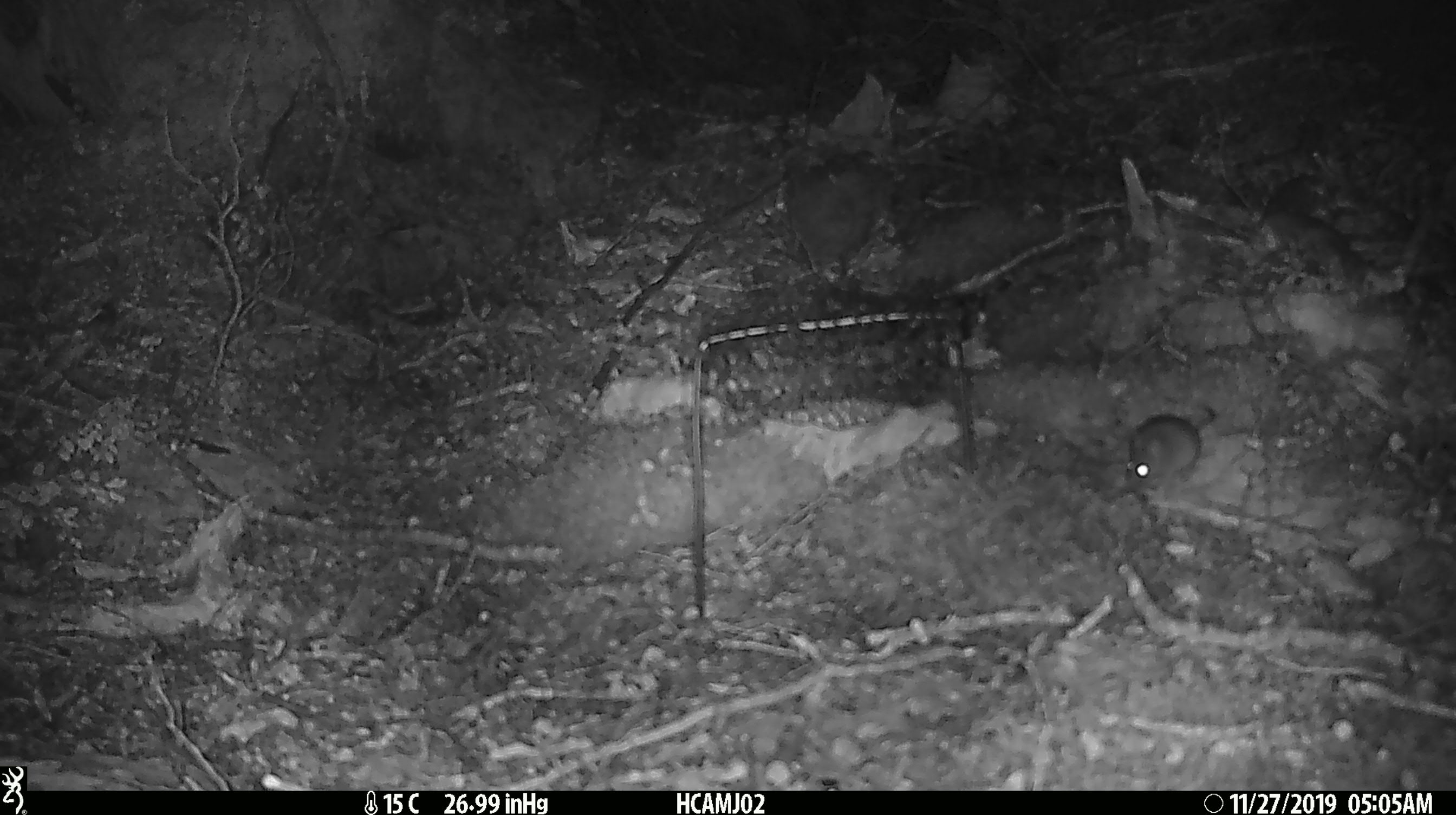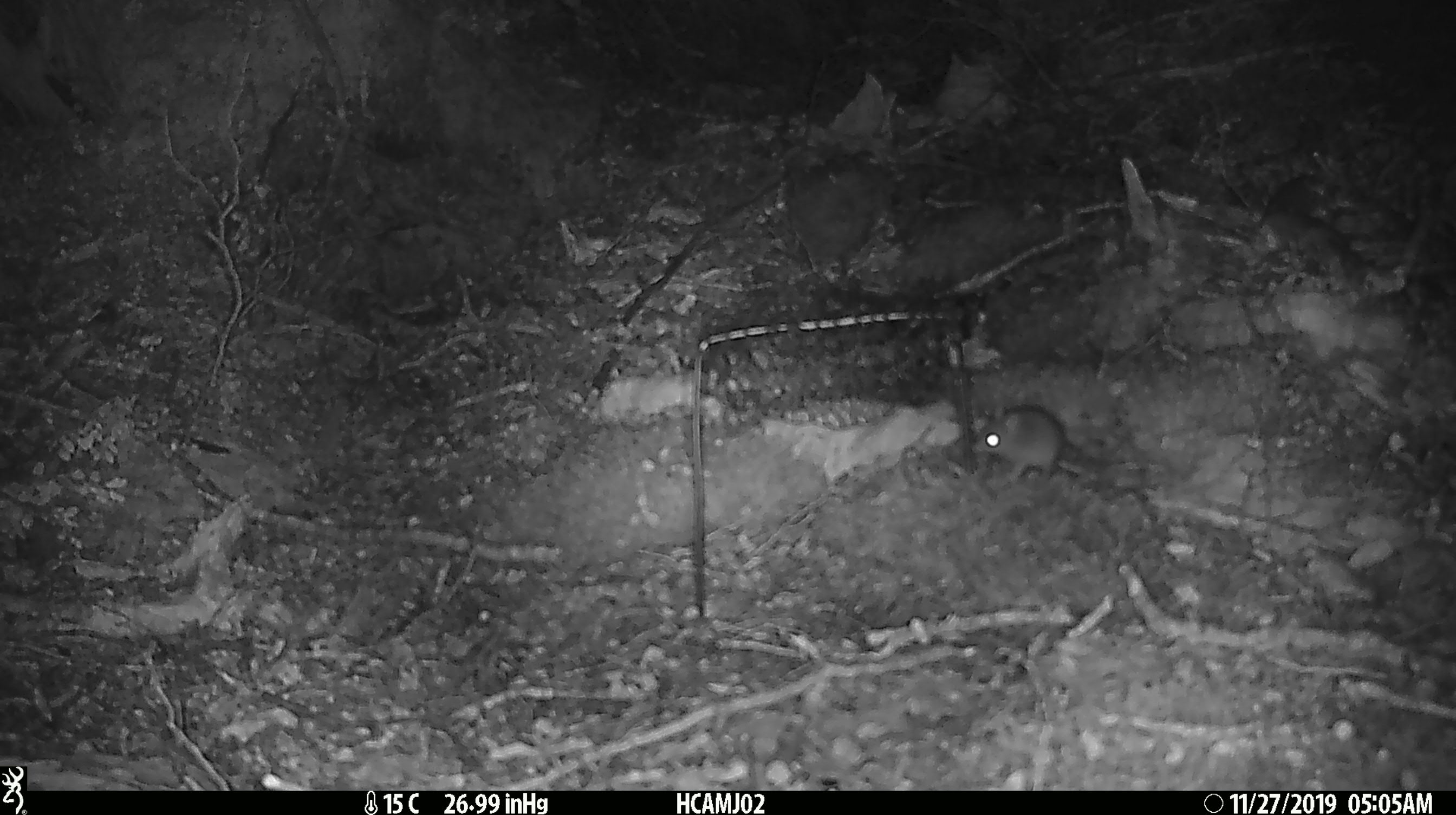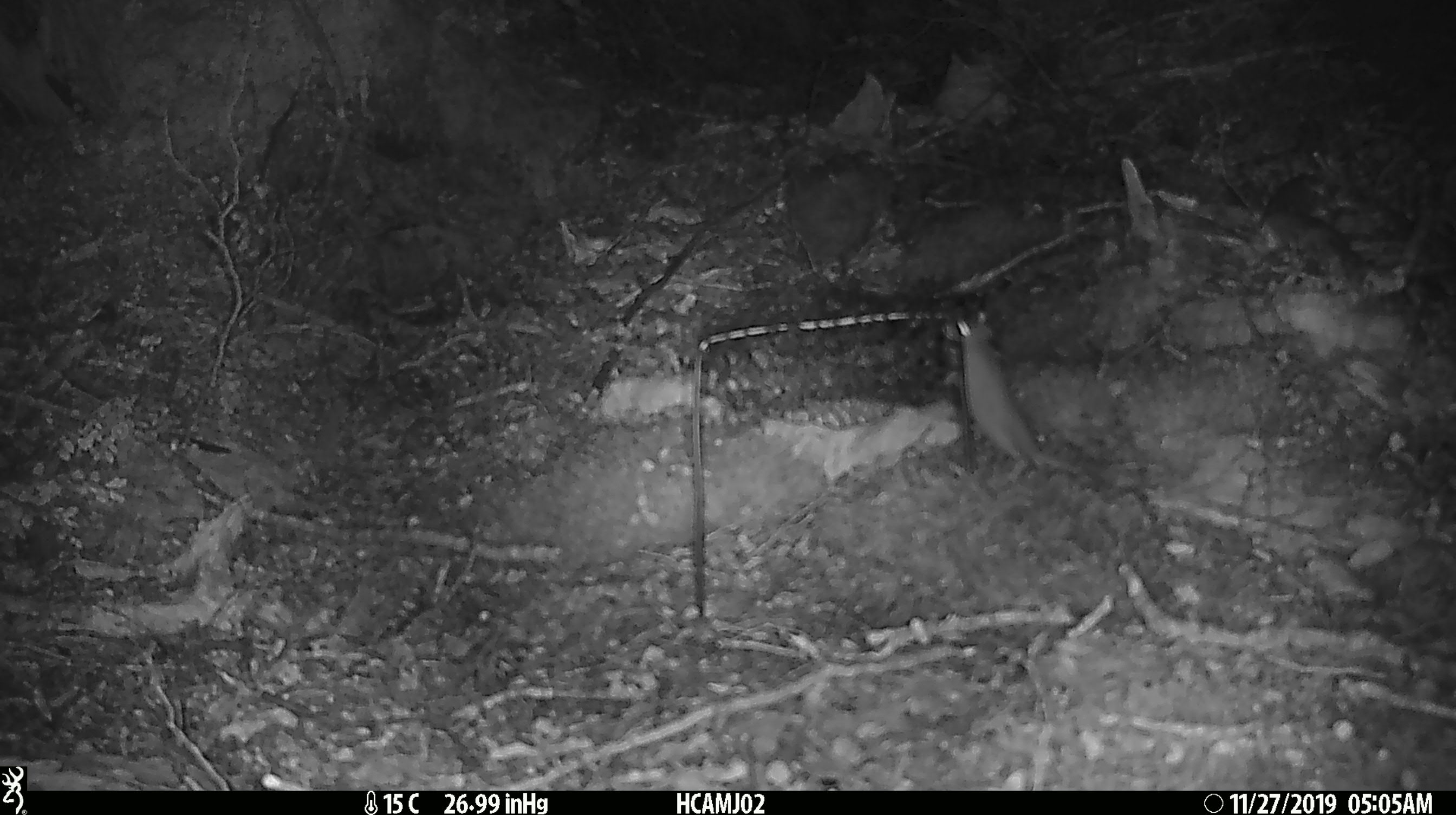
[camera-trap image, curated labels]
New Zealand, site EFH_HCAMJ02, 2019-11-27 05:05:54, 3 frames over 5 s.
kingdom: Animalia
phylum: Chordata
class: Mammalia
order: Rodentia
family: Muridae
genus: Mus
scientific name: Mus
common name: mouse